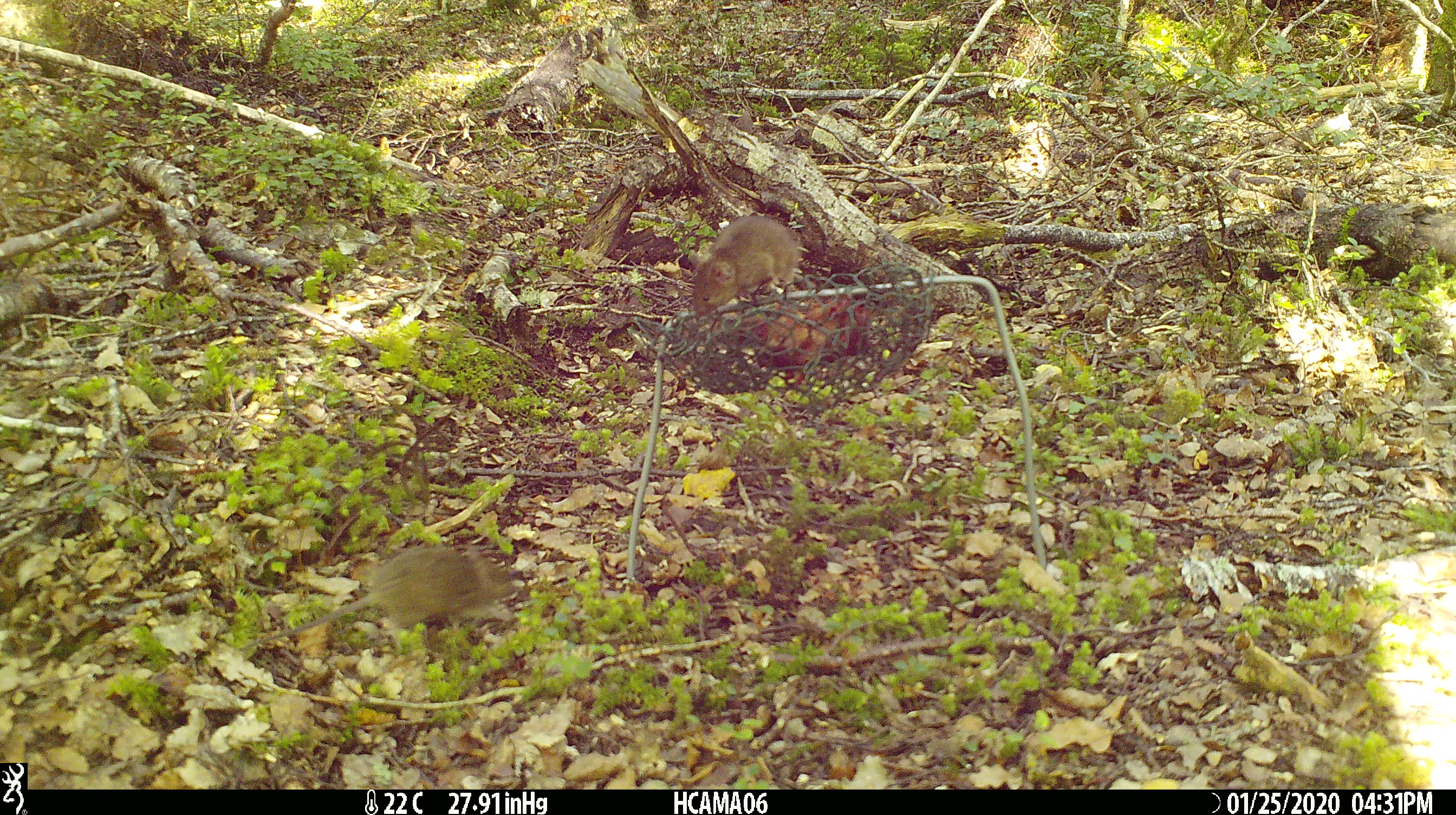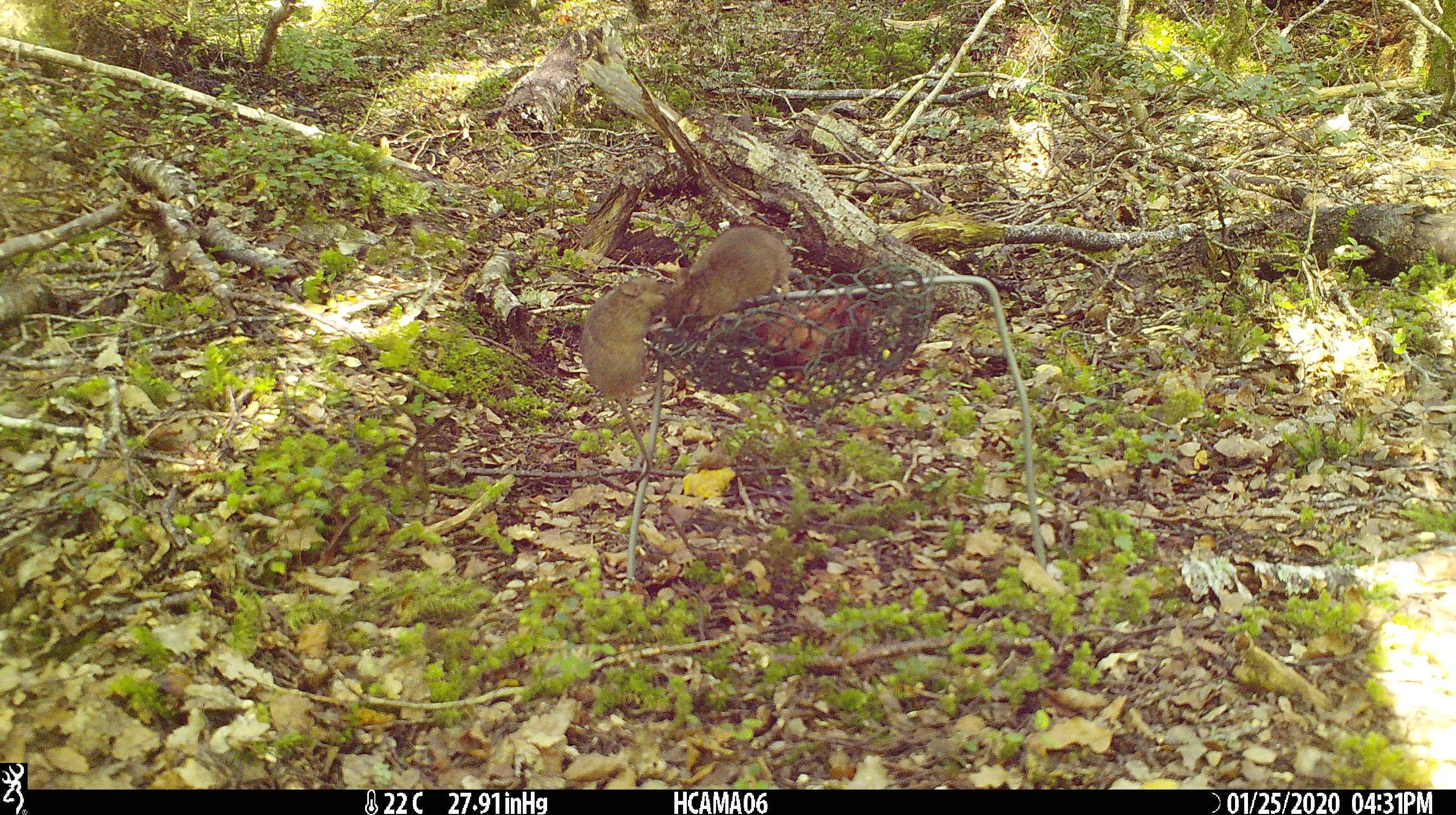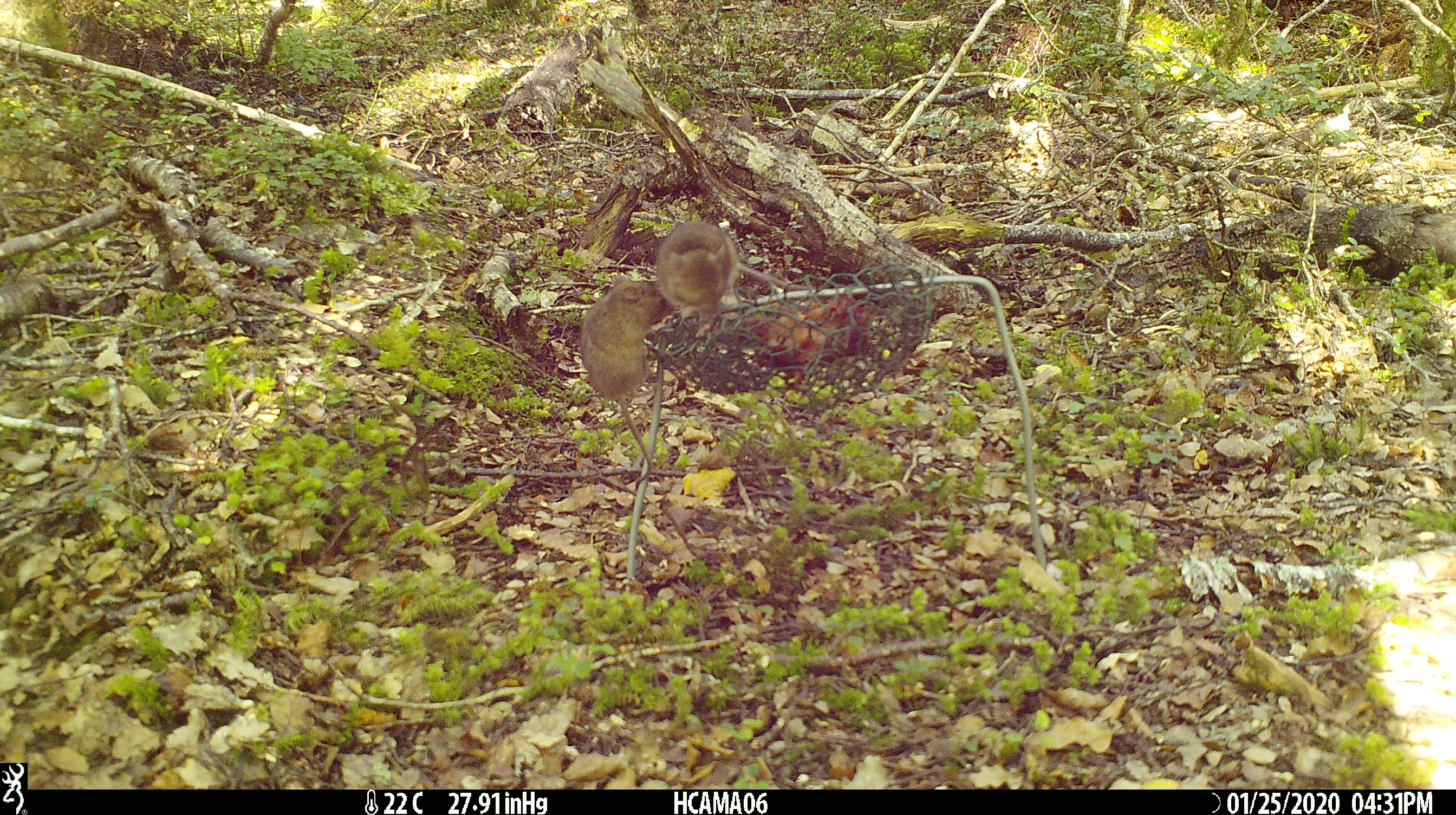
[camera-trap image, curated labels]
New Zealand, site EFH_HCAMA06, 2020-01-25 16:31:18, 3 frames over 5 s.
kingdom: Animalia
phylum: Chordata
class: Mammalia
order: Rodentia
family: Muridae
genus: Mus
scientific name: Mus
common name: mouse